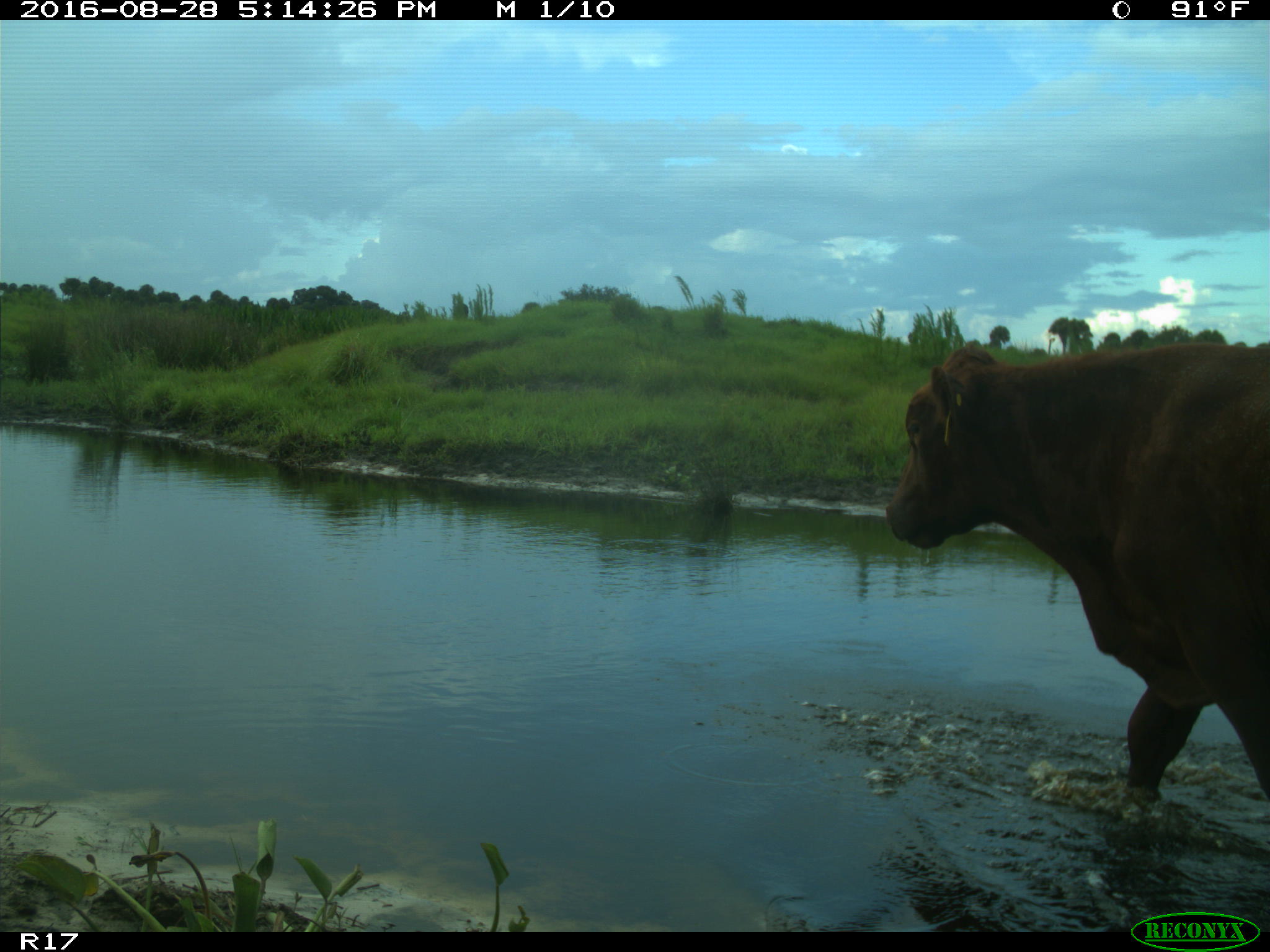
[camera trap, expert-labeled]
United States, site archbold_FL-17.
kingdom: Animalia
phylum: Chordata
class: Mammalia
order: Artiodactyla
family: Bovidae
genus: Bos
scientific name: Bos taurus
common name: domestic cow